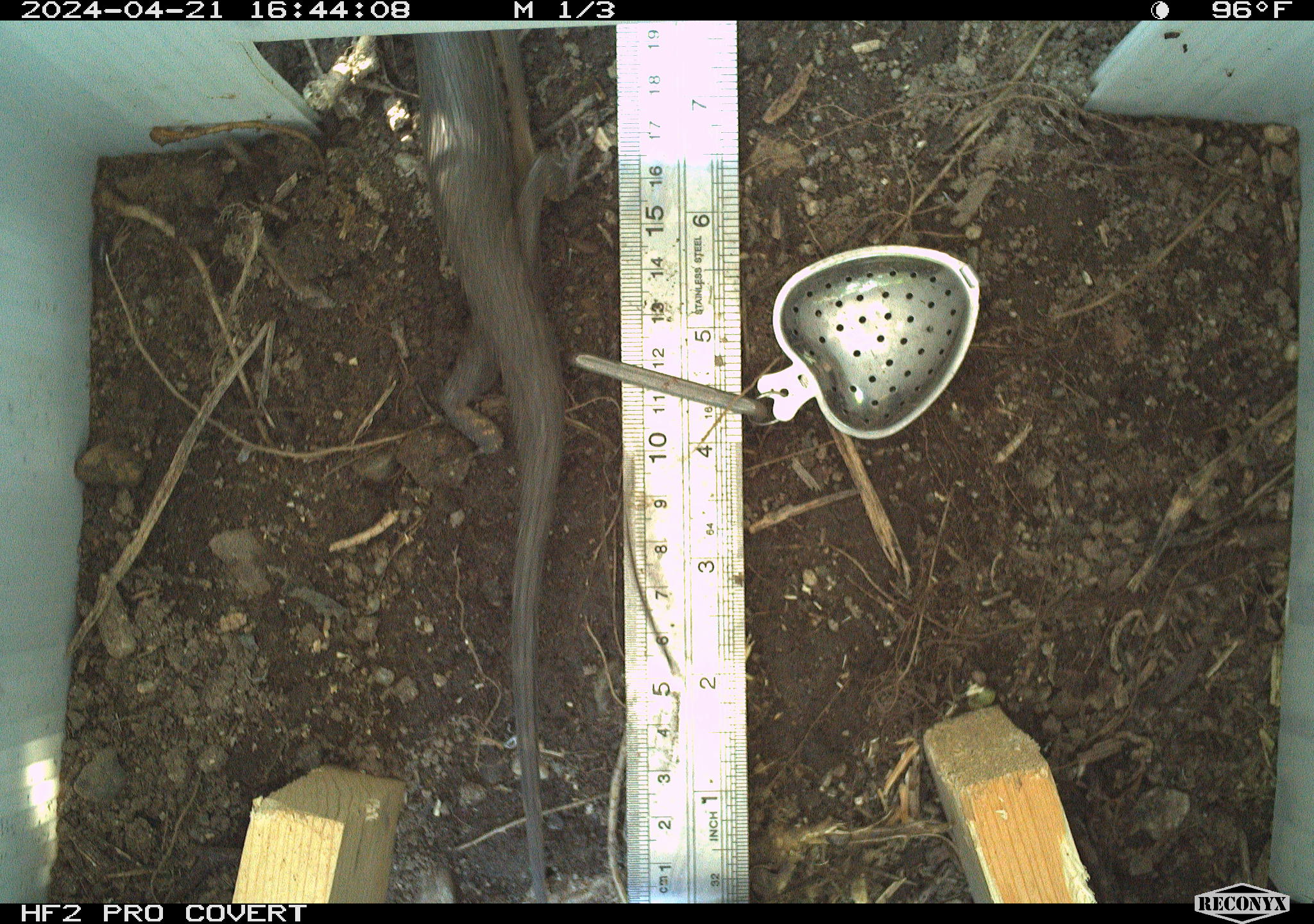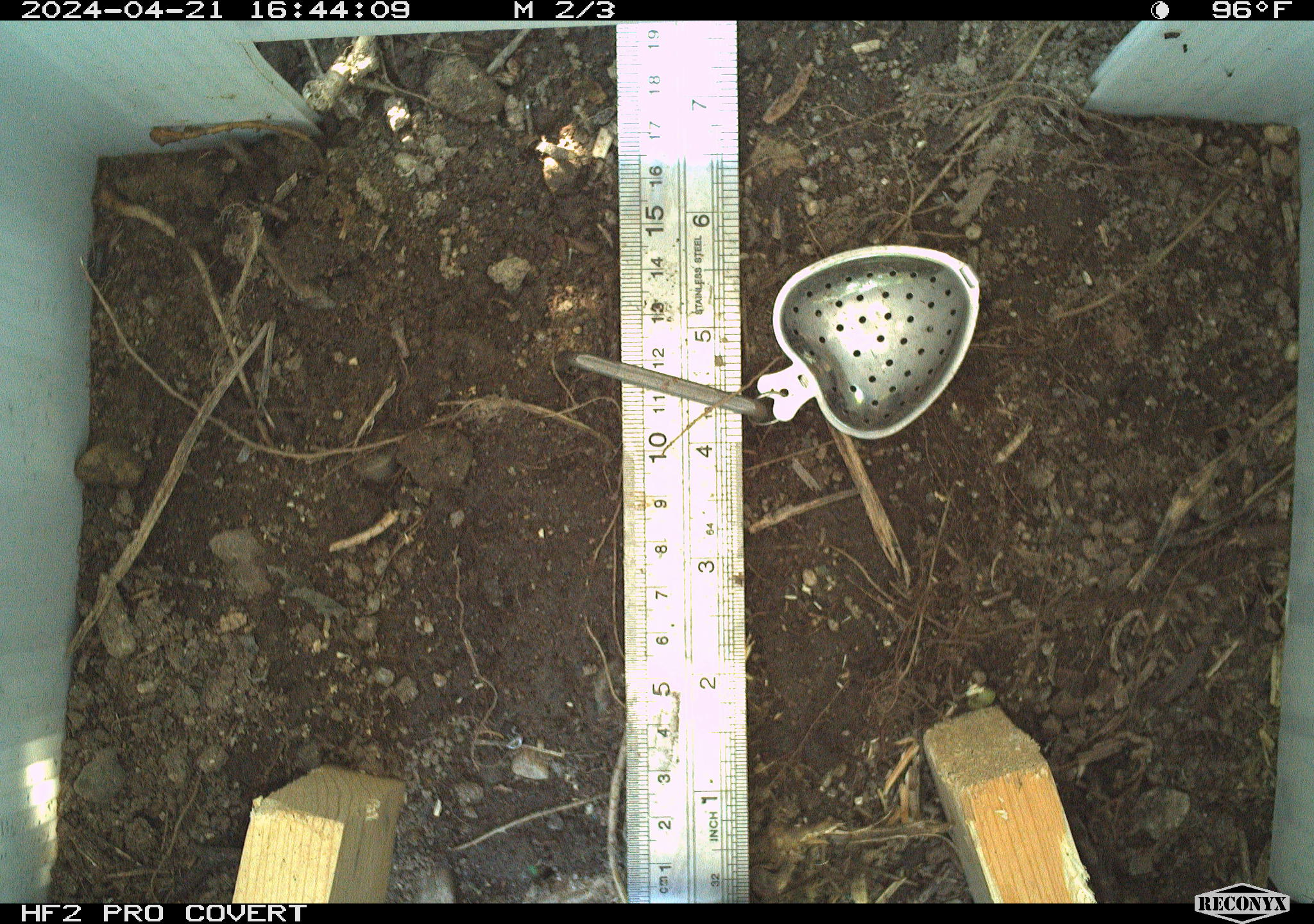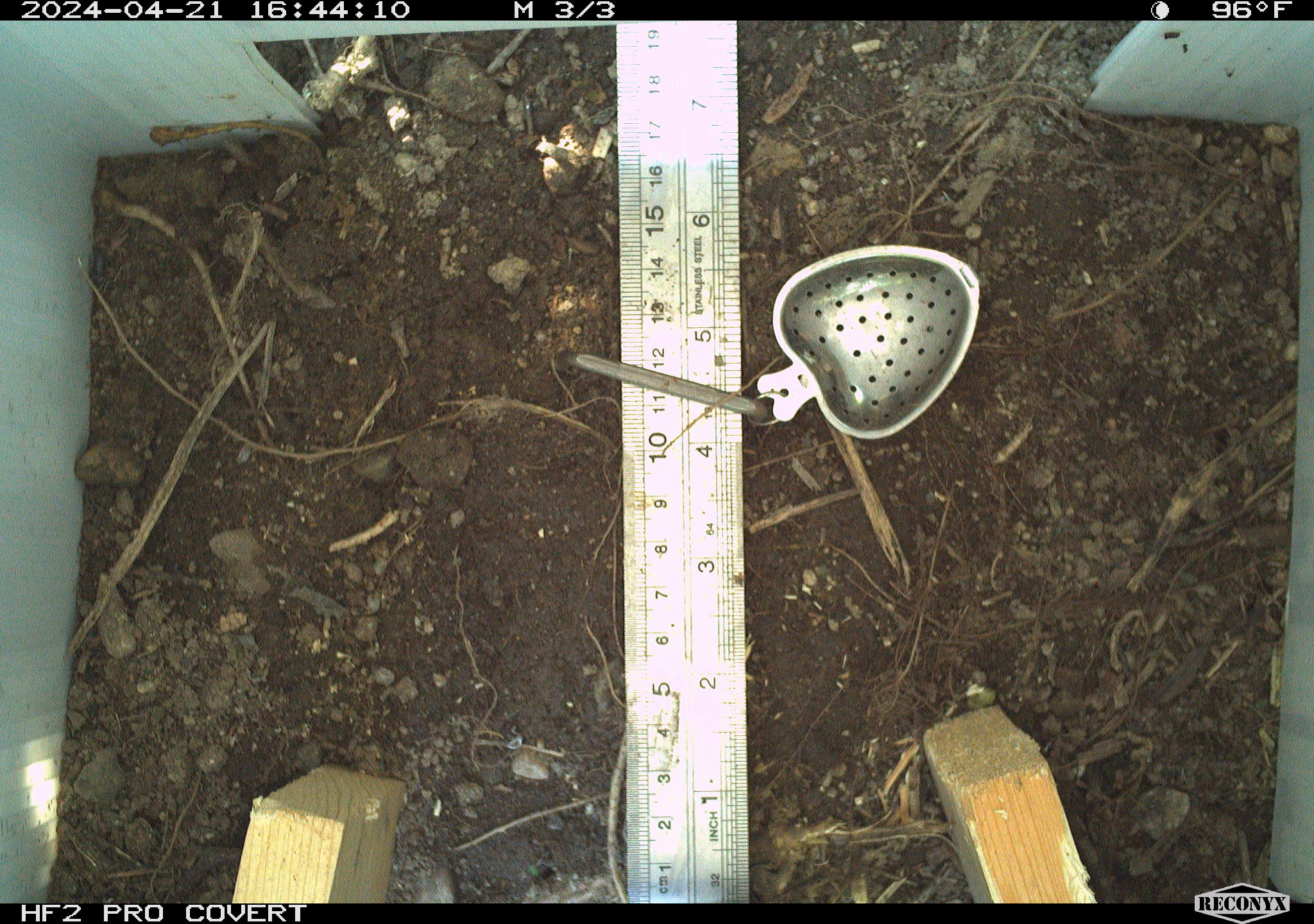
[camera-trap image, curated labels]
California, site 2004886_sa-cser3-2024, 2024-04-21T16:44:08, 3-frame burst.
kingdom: Animalia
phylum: Chordata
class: Reptilia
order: Squamata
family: Phrynosomatidae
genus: Sceloporus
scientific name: Sceloporus occidentalis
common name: western fence lizard